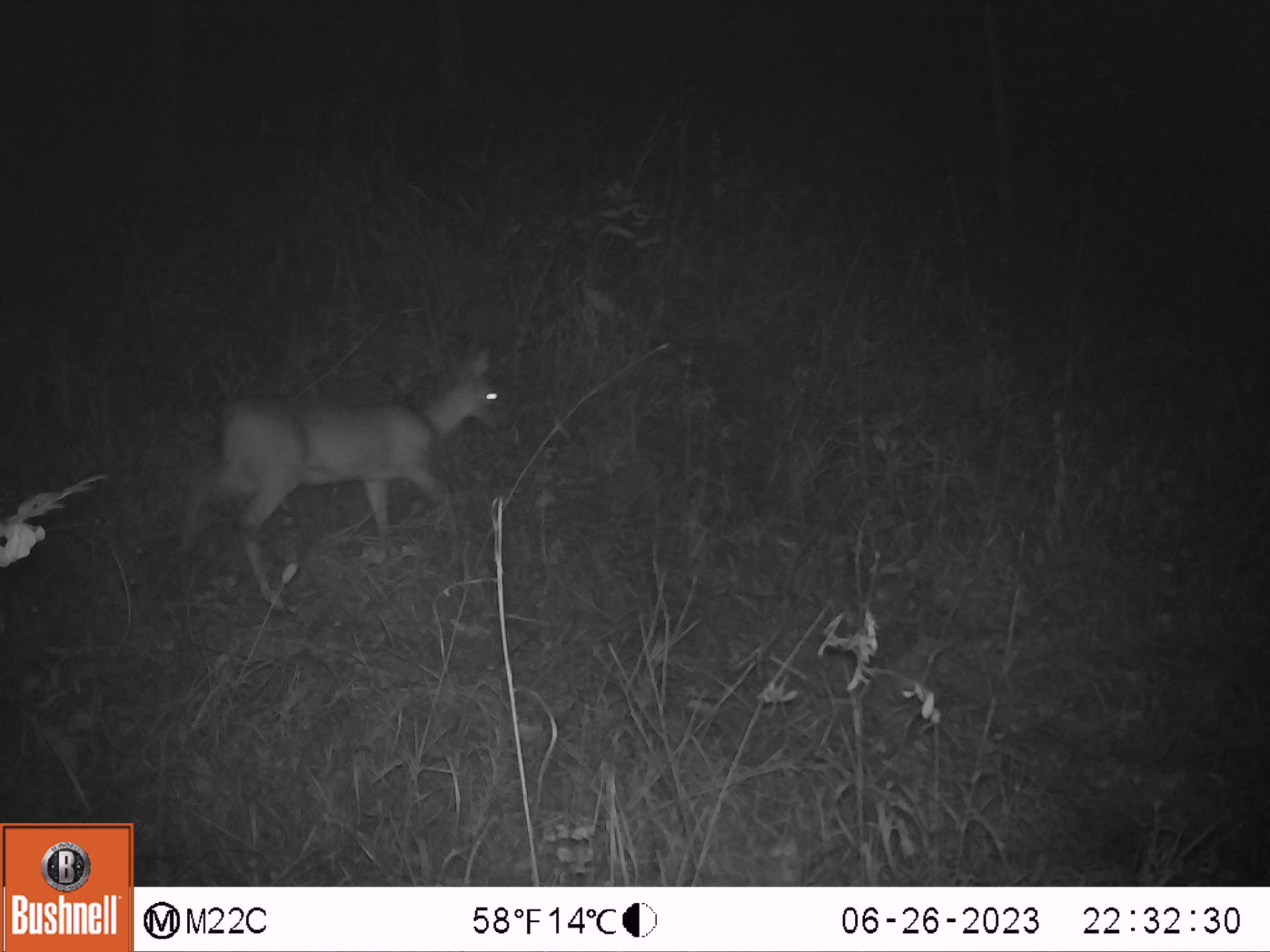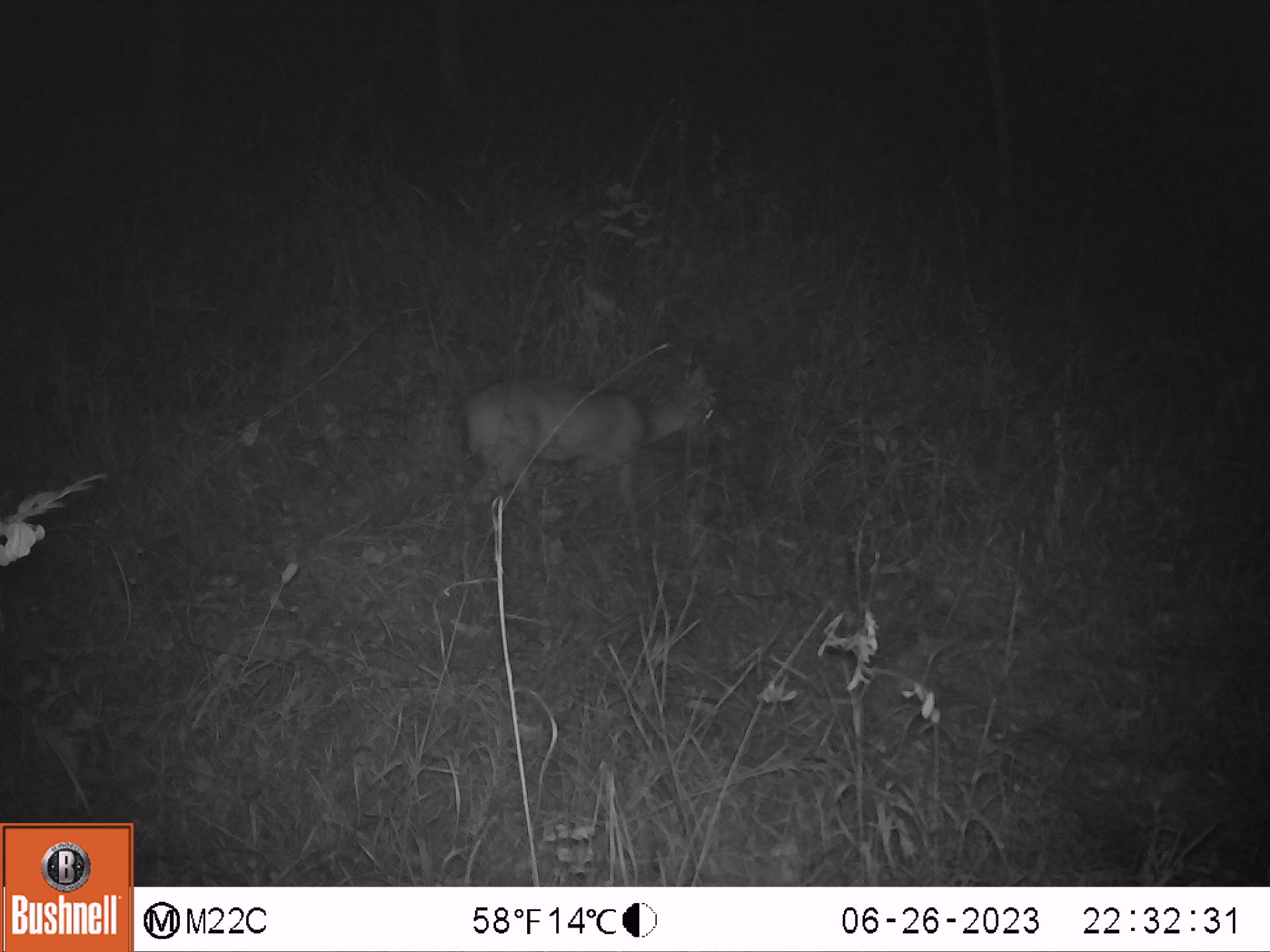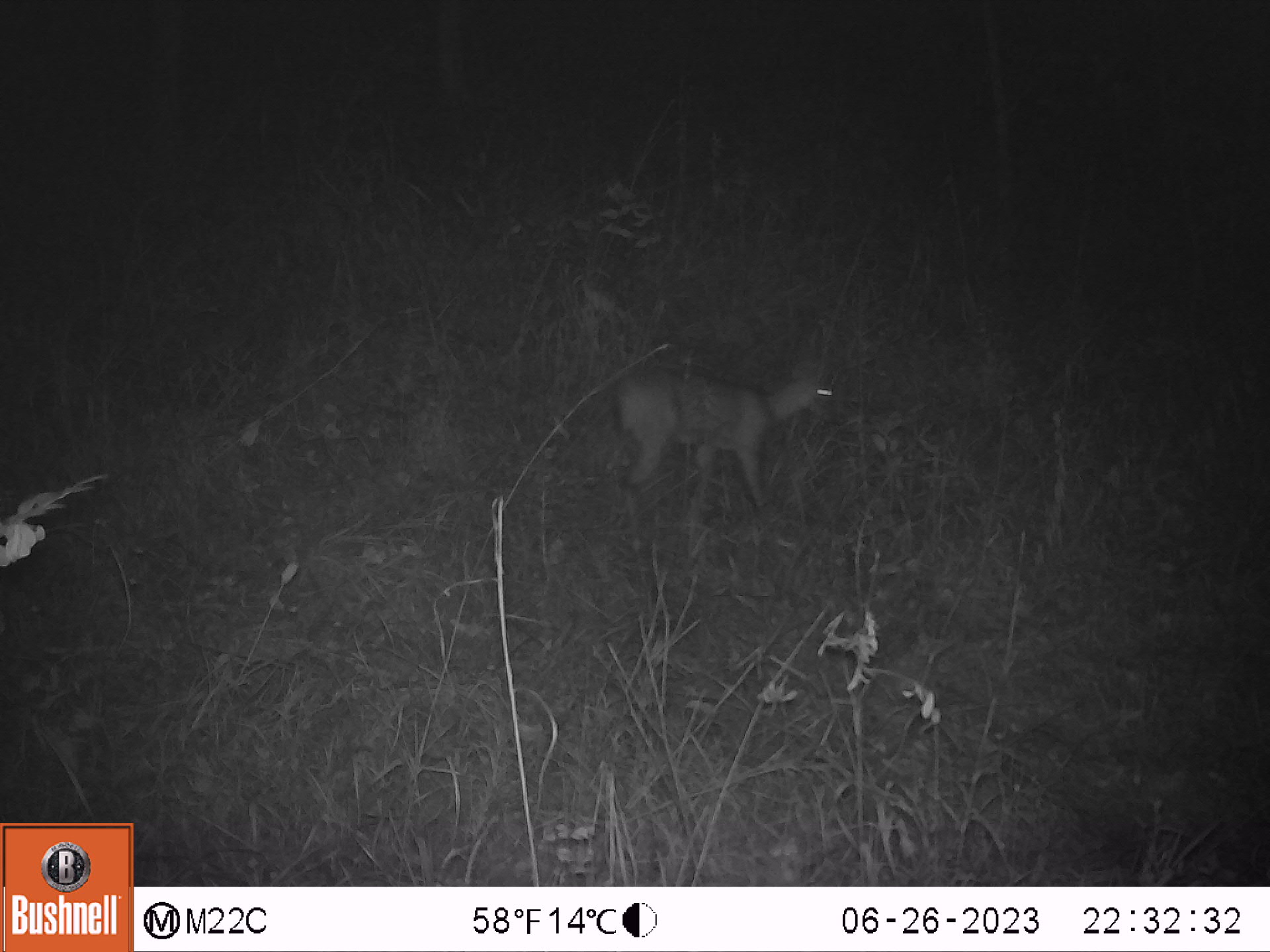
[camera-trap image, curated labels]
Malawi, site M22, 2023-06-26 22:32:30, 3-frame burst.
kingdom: Animalia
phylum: Chordata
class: Mammalia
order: Artiodactyla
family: Bovidae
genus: Sylvicapra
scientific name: Sylvicapra grimmia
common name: common duiker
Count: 1.